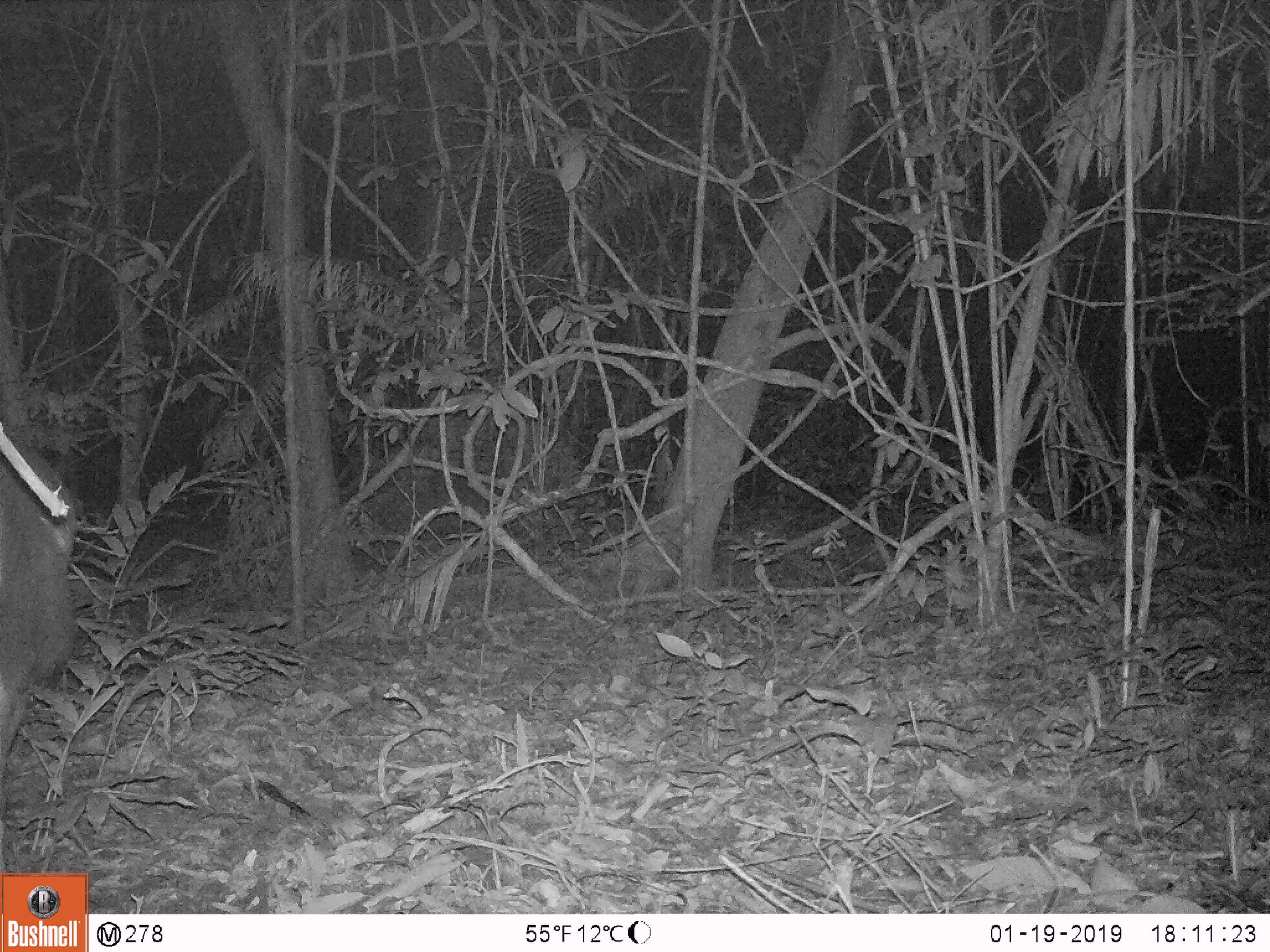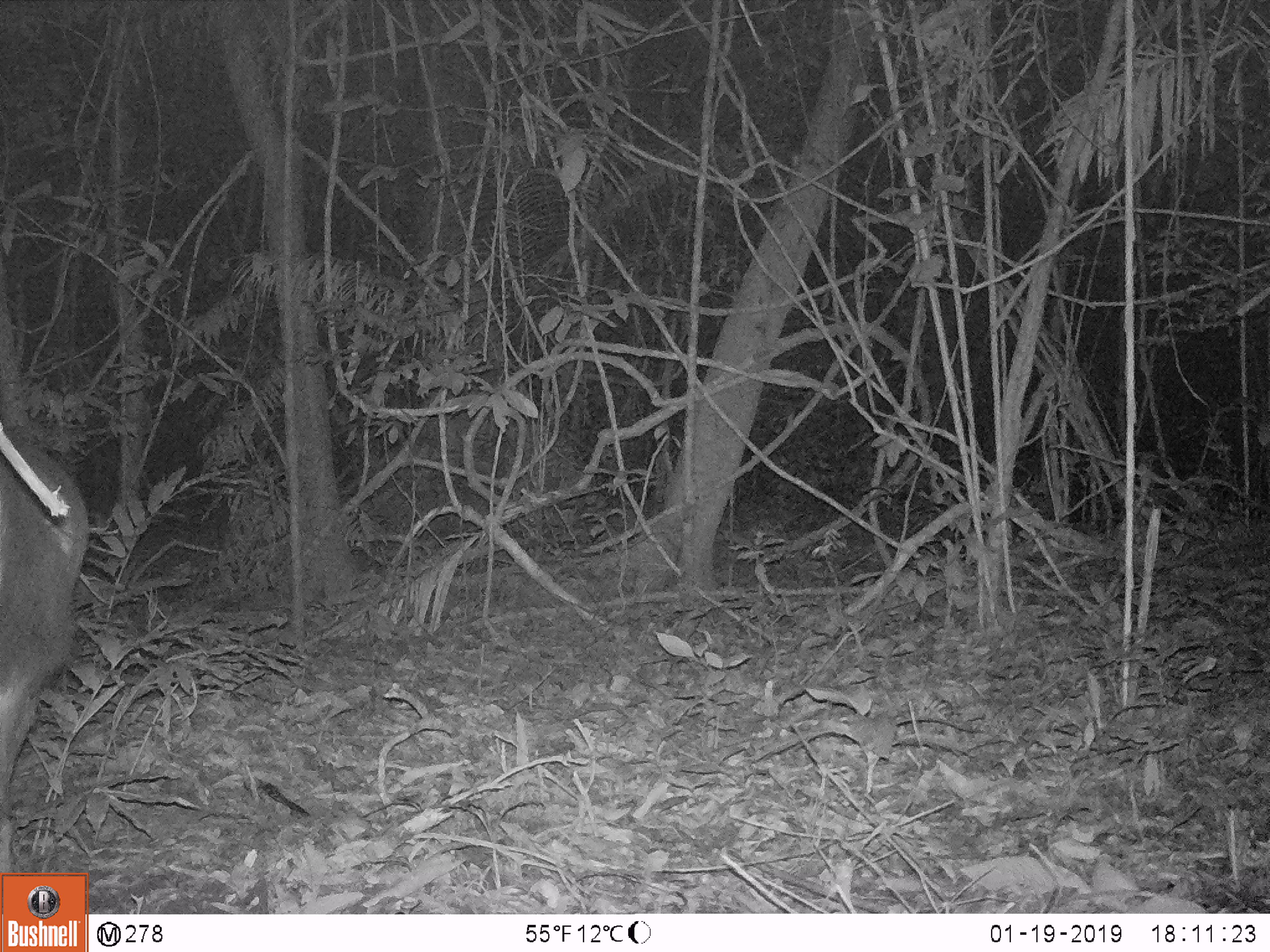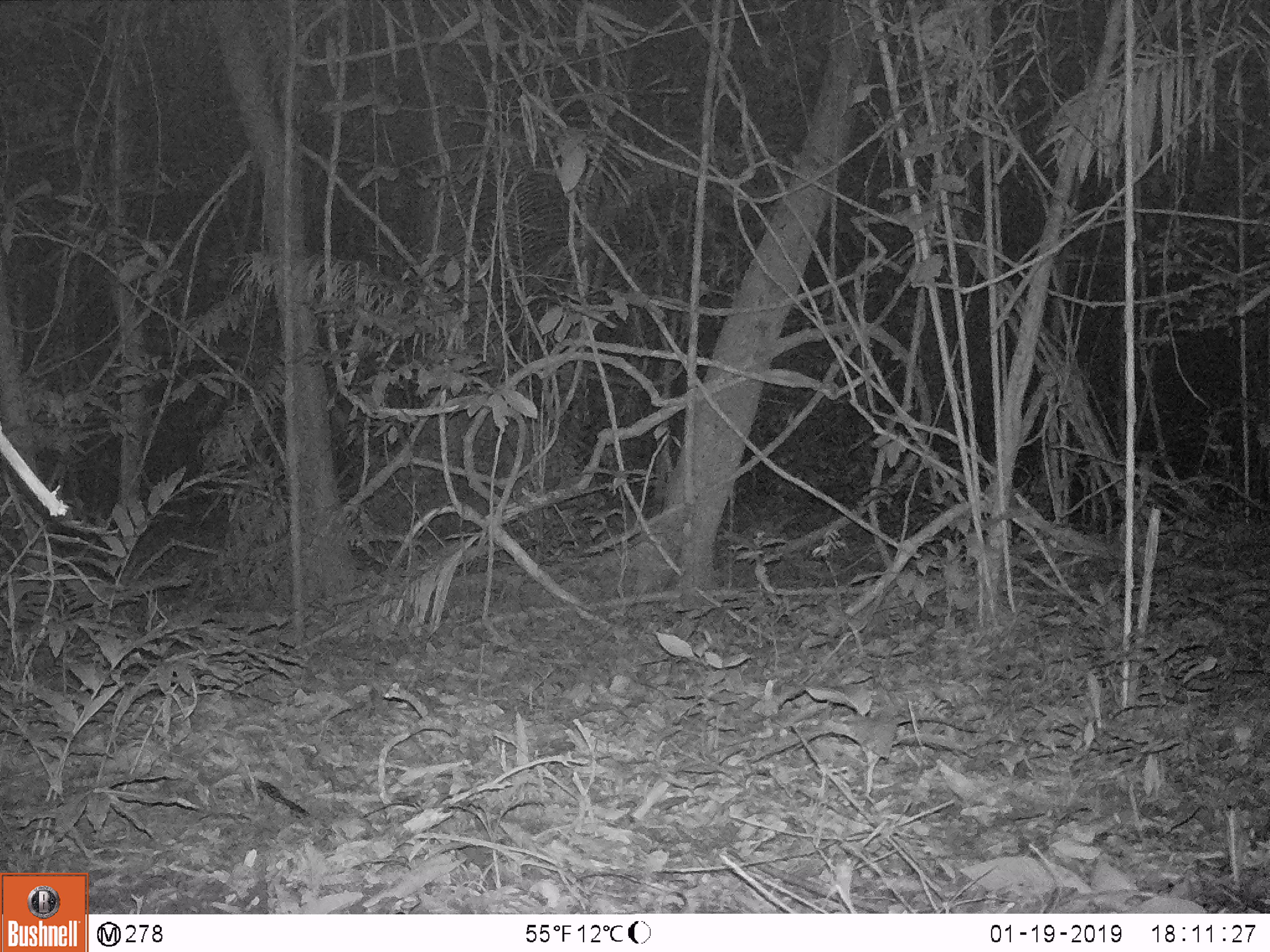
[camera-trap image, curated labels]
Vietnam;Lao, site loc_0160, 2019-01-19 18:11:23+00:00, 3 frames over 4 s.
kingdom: Animalia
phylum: Chordata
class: Mammalia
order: Artiodactyla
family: Cervidae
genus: Rusa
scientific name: Rusa unicolor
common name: sambar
Sambar (Rusa unicolor). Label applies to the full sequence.